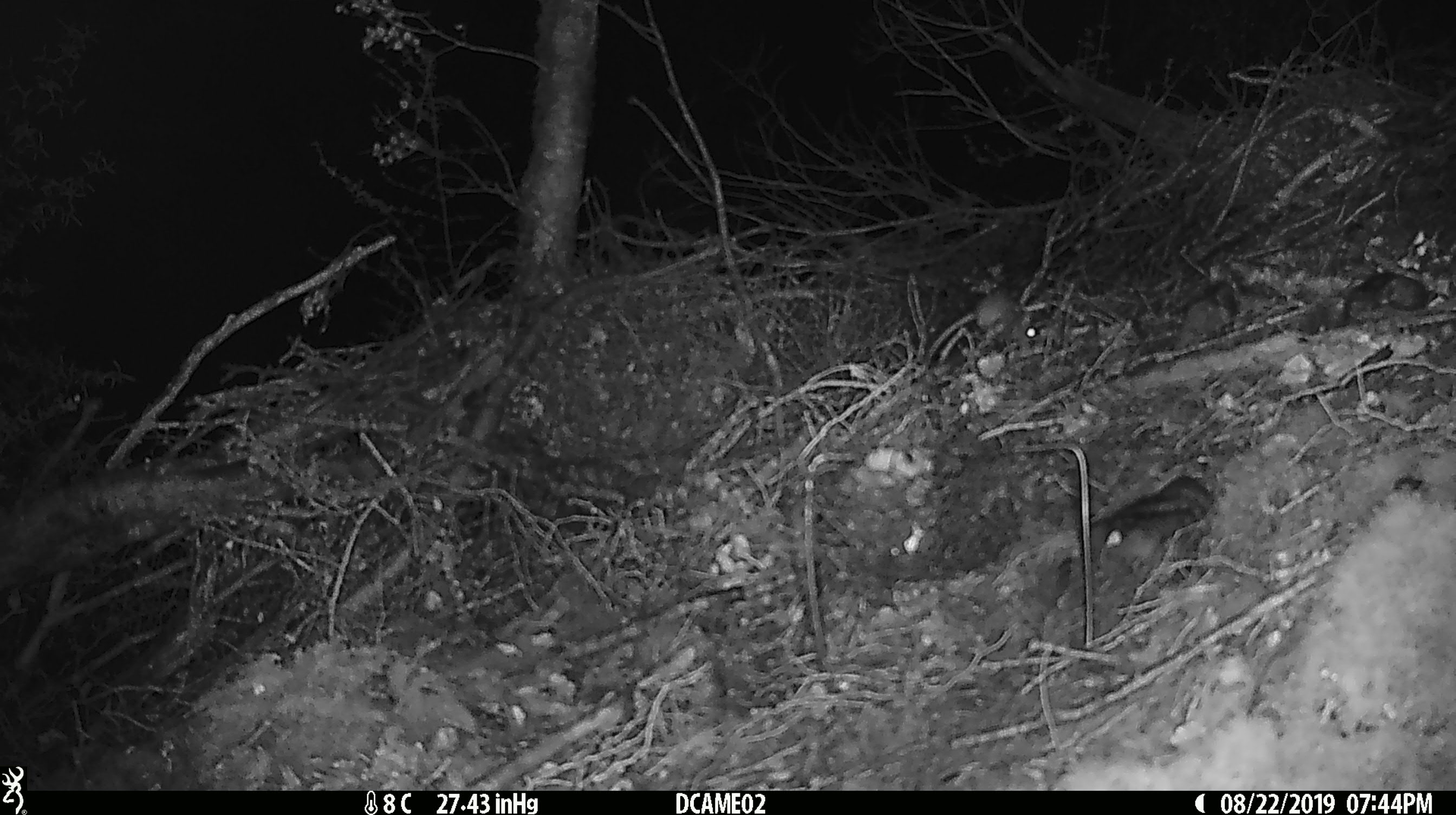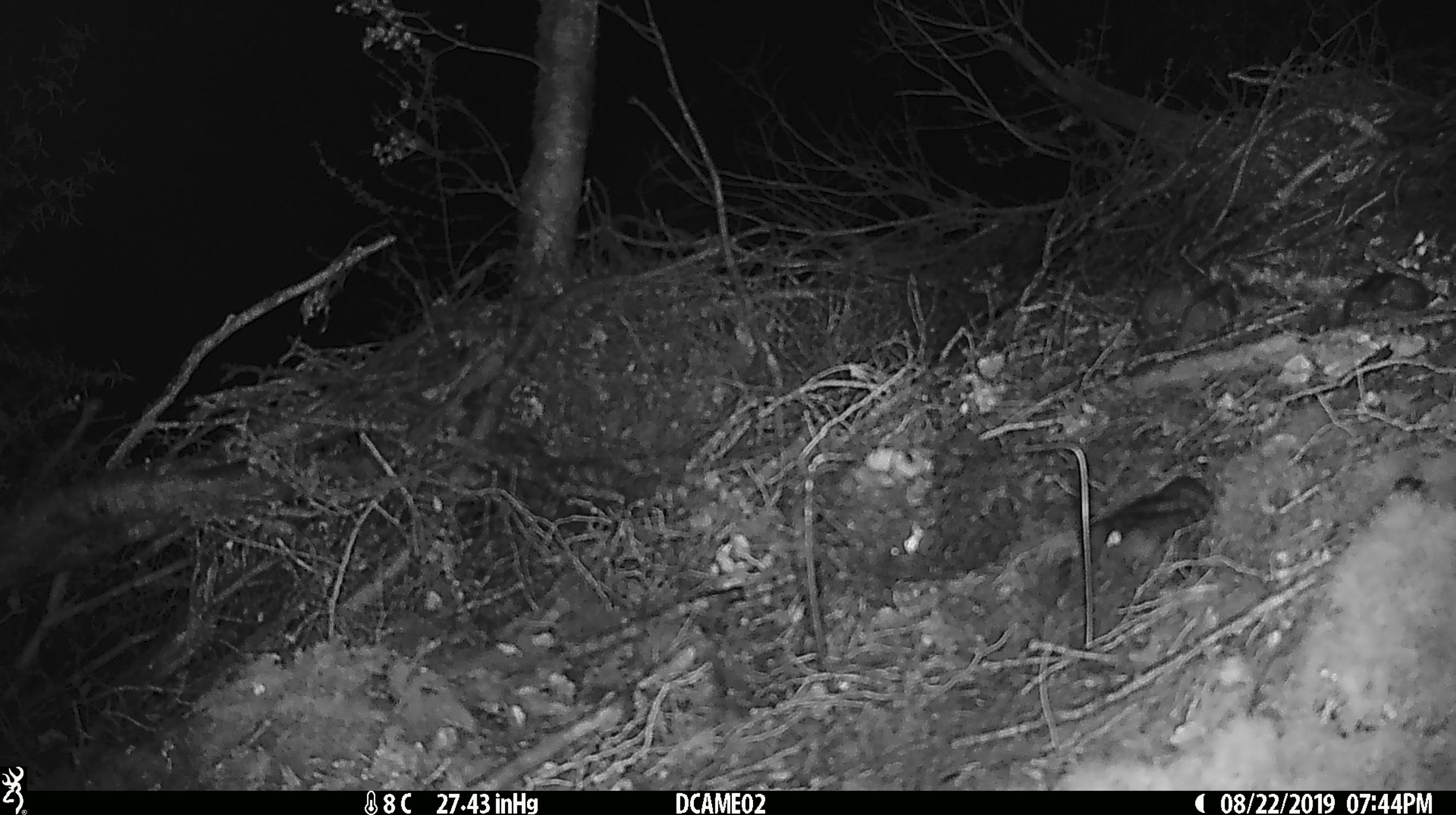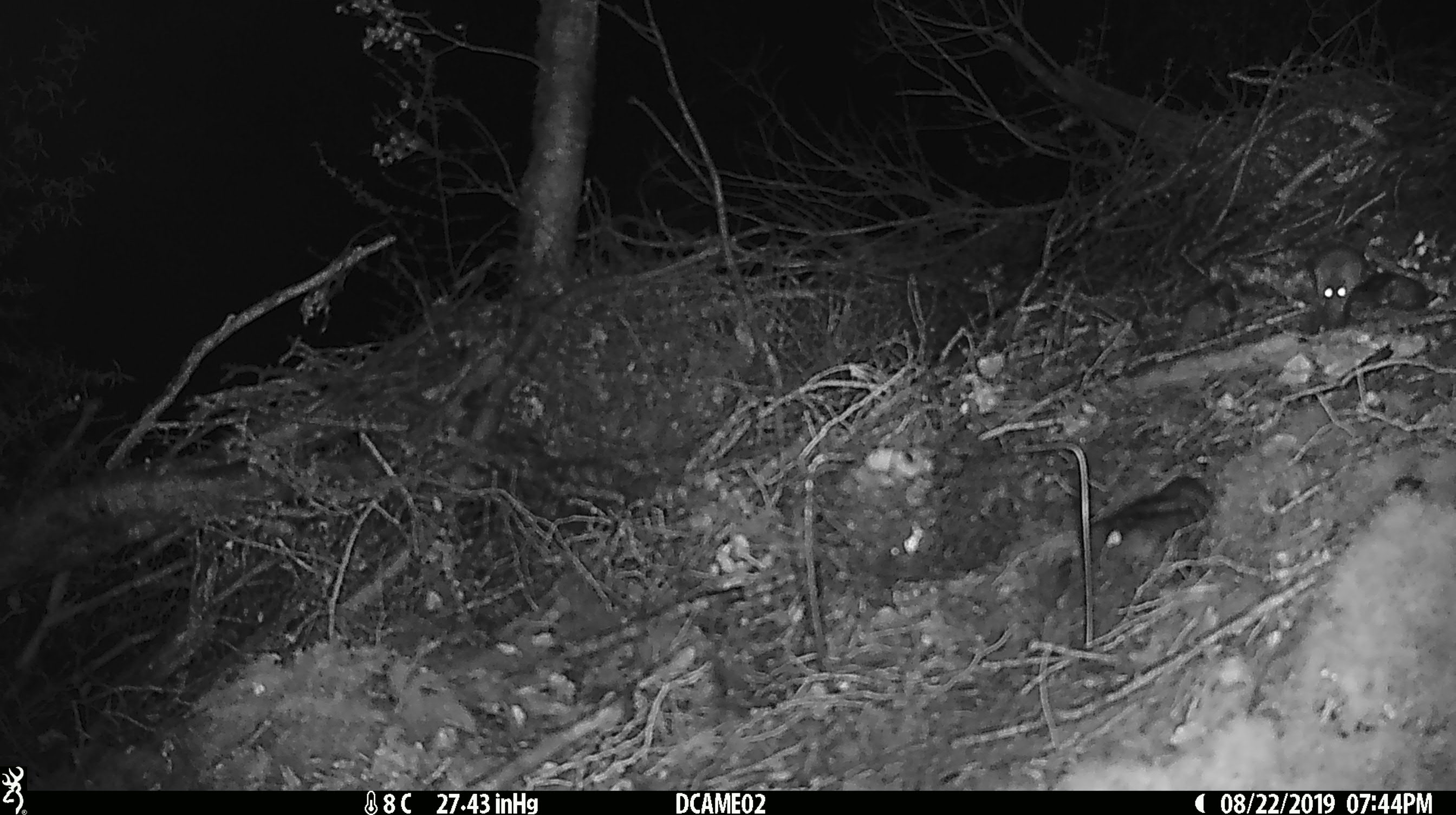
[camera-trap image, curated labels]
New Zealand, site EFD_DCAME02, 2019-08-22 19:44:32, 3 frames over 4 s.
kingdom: Animalia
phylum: Chordata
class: Mammalia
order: Rodentia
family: Muridae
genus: Mus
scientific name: Mus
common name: mouse